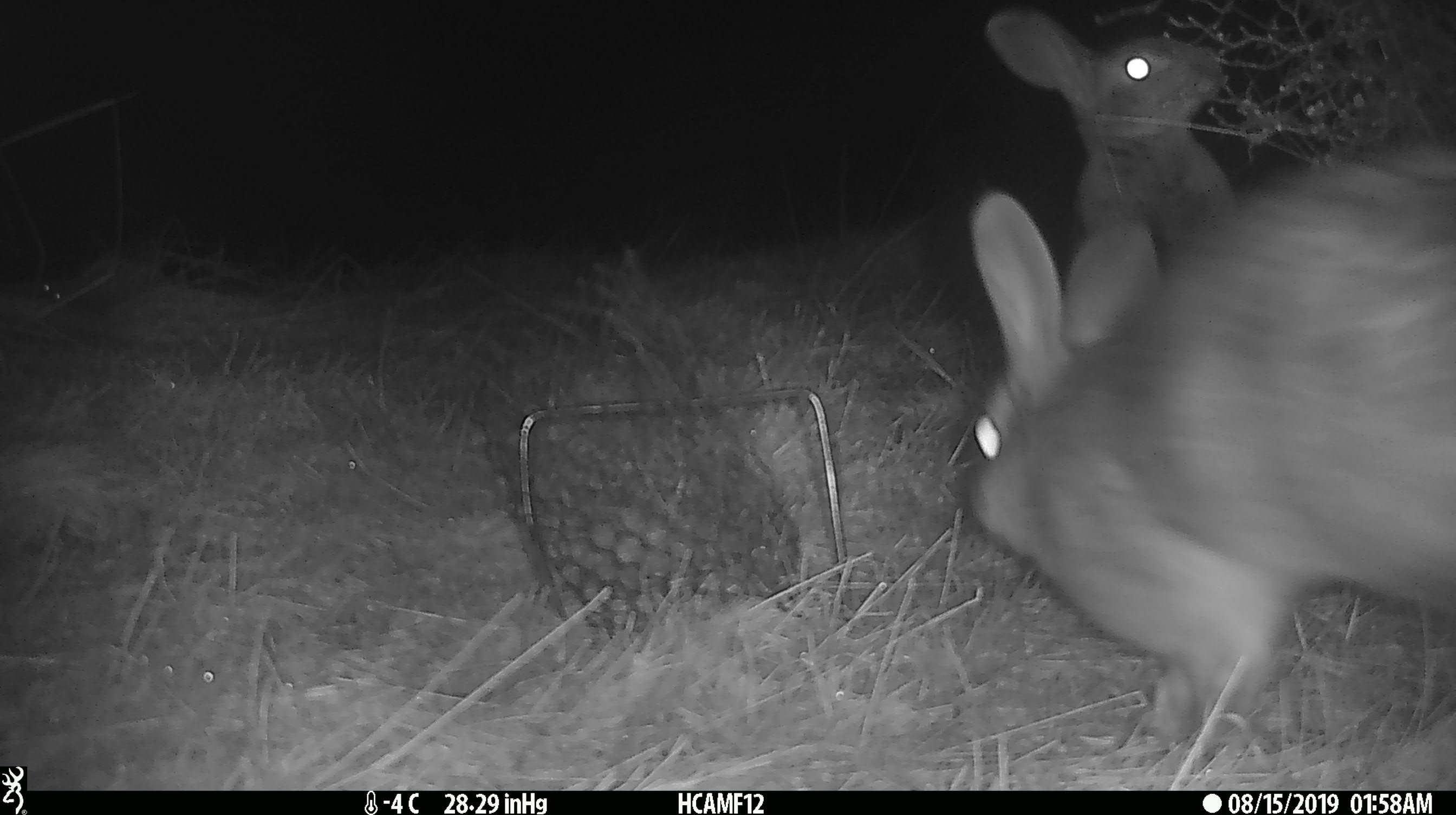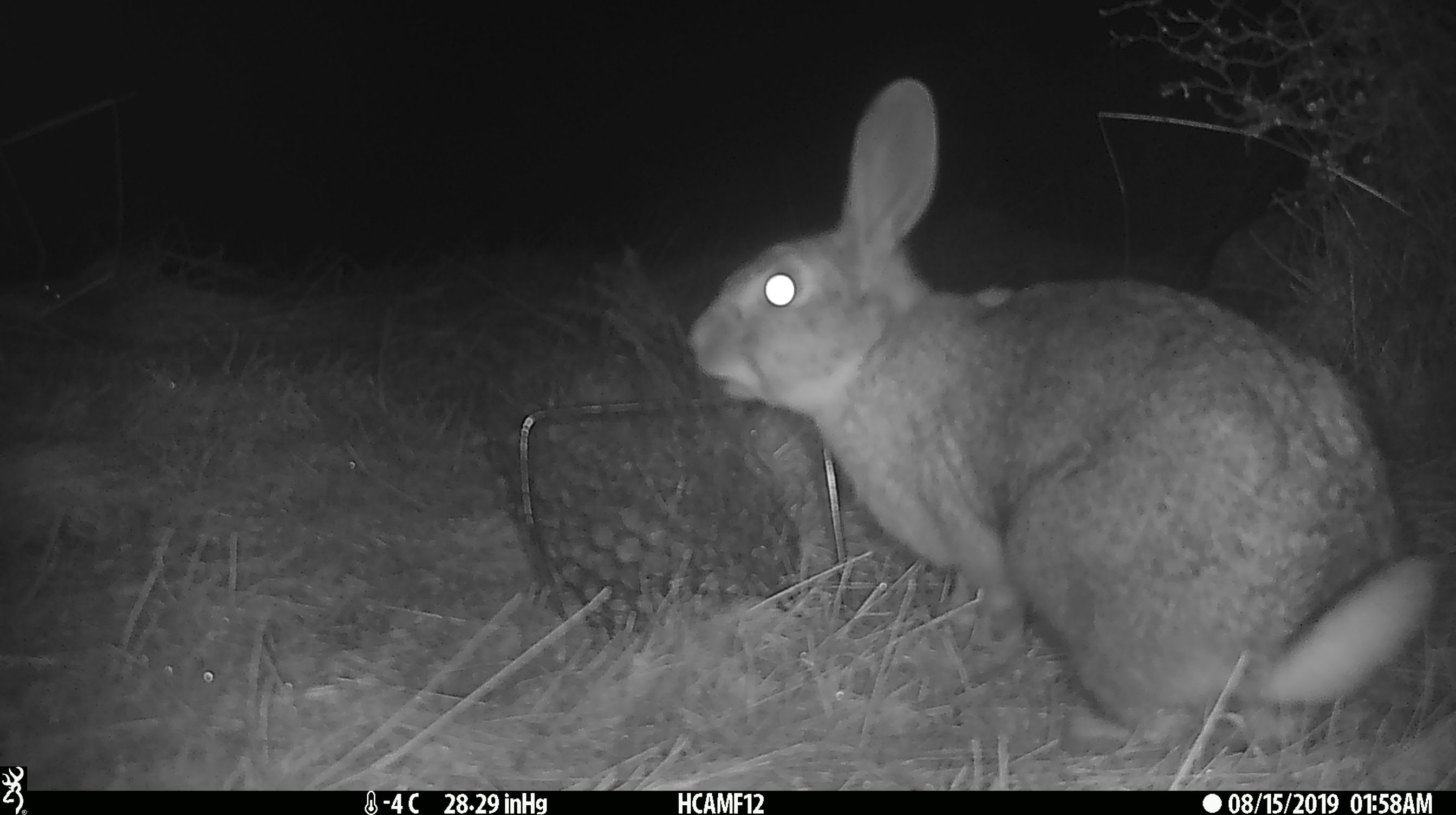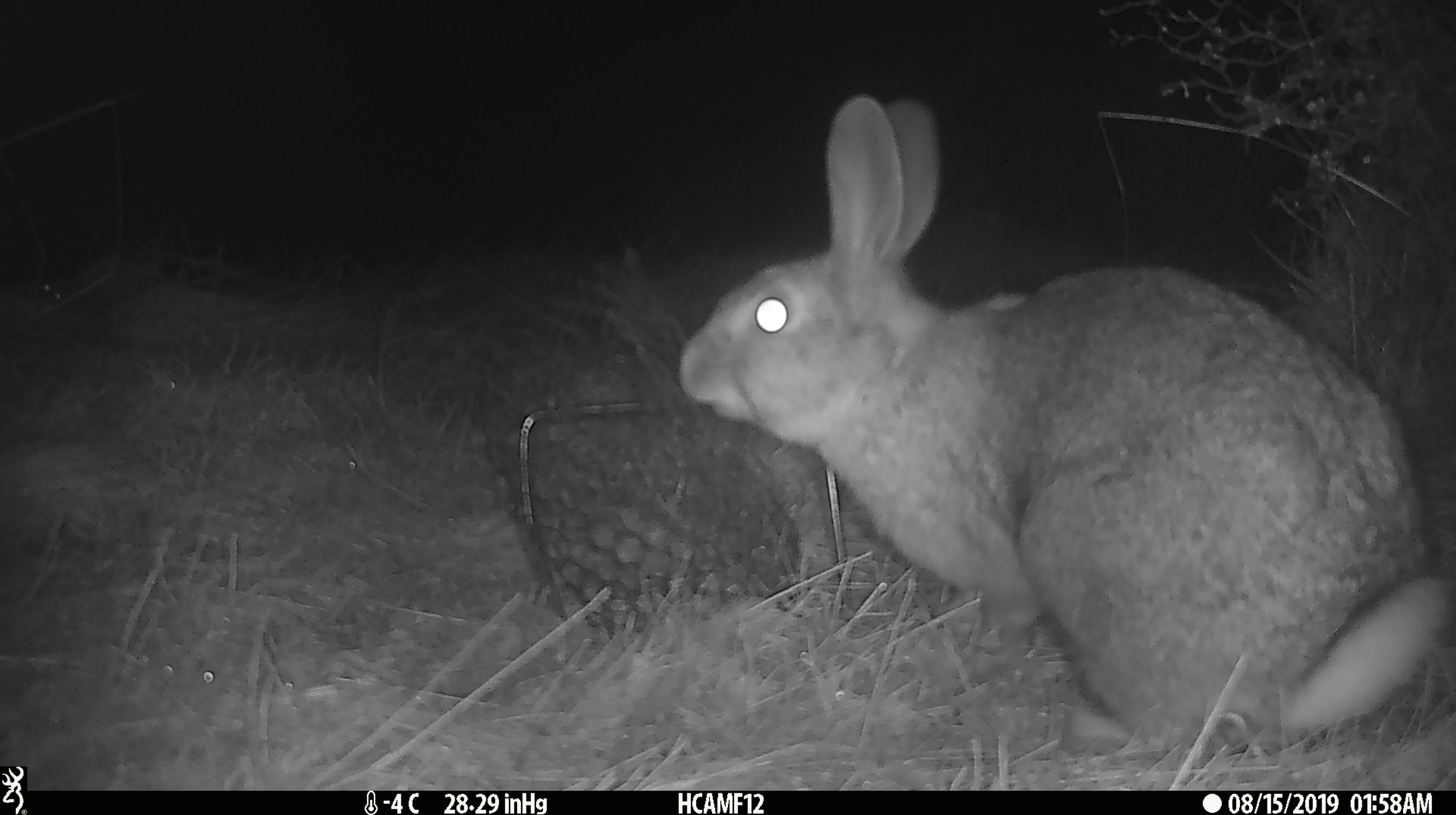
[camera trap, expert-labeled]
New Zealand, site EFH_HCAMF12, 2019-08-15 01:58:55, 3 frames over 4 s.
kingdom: Animalia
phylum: Chordata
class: Mammalia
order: Lagomorpha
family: Leporidae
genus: Oryctolagus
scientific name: Oryctolagus cuniculus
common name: european rabbit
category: rabbit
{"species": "rabbit (european rabbit) (Oryctolagus cuniculus)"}